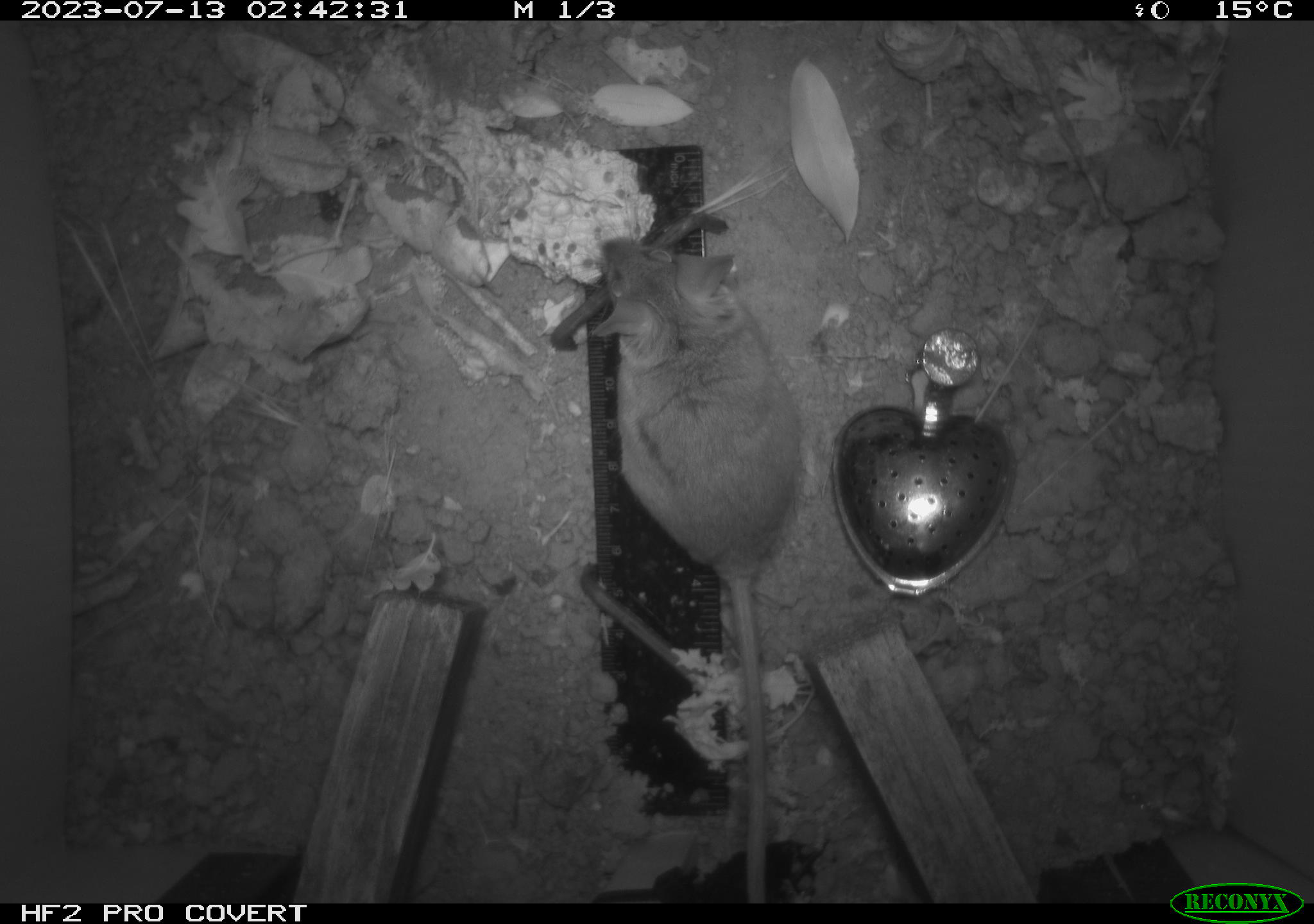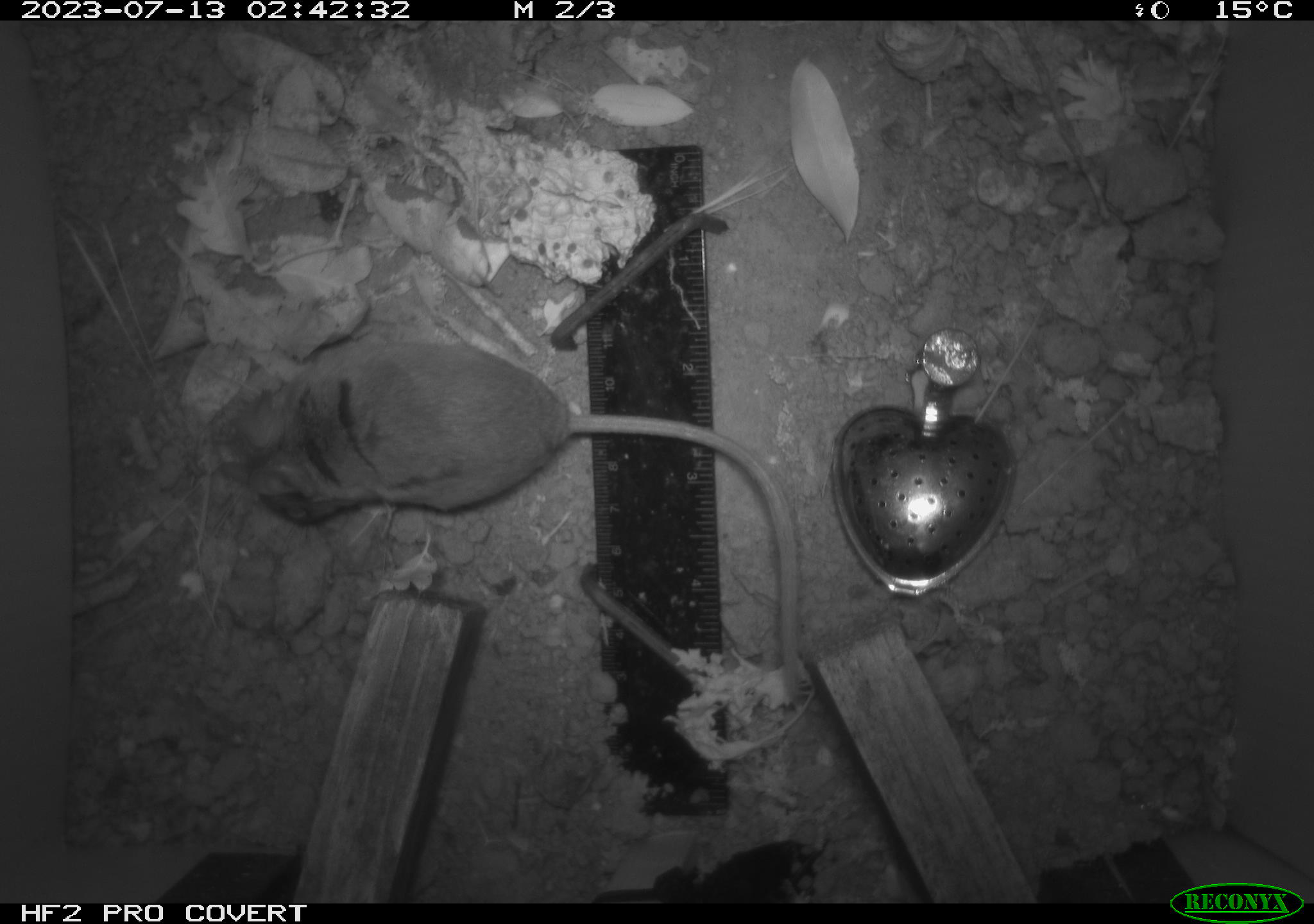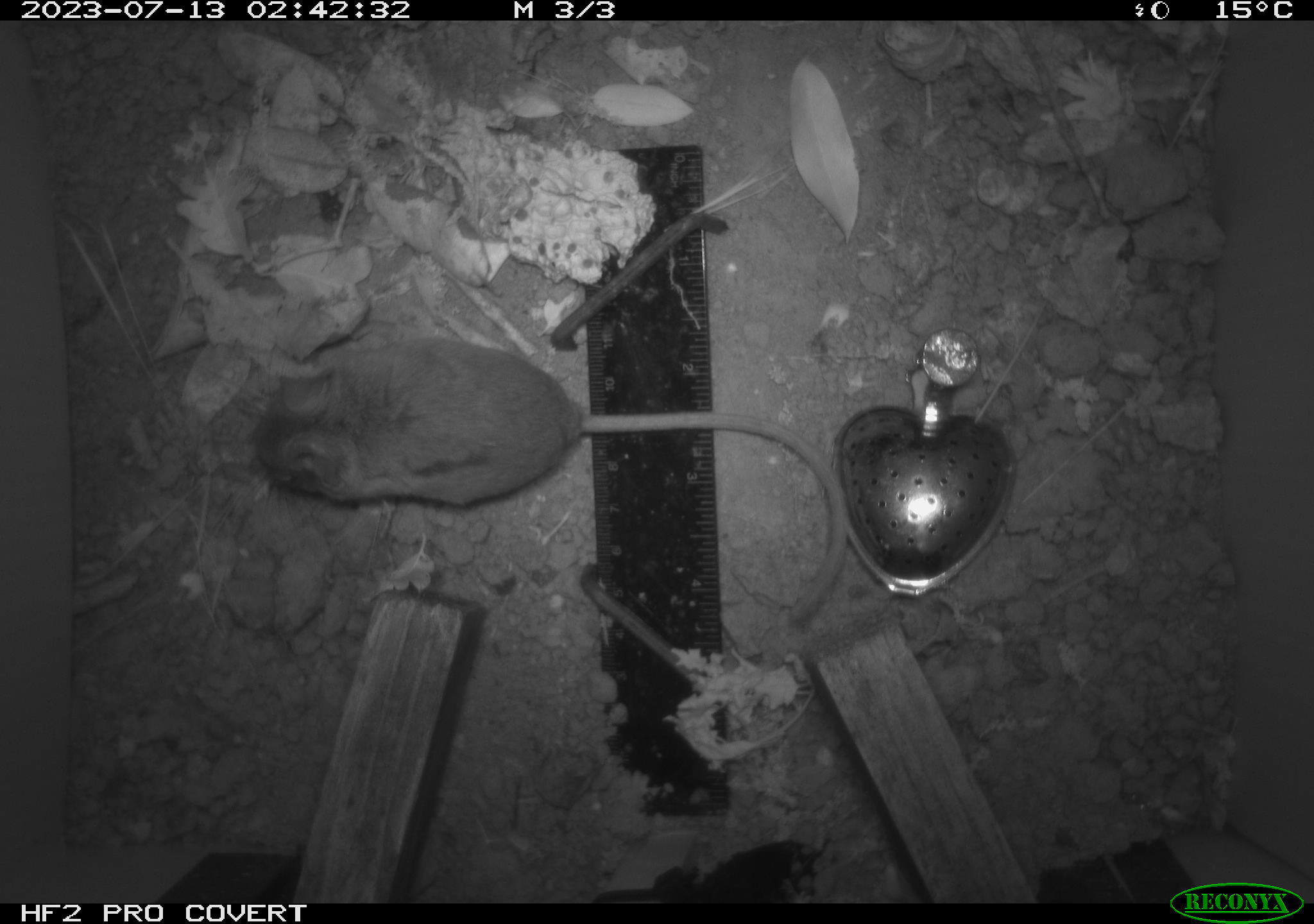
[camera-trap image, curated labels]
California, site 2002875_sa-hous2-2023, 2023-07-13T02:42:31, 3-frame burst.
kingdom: Animalia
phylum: Chordata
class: Mammalia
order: Rodentia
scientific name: Rodentia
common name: mouse species